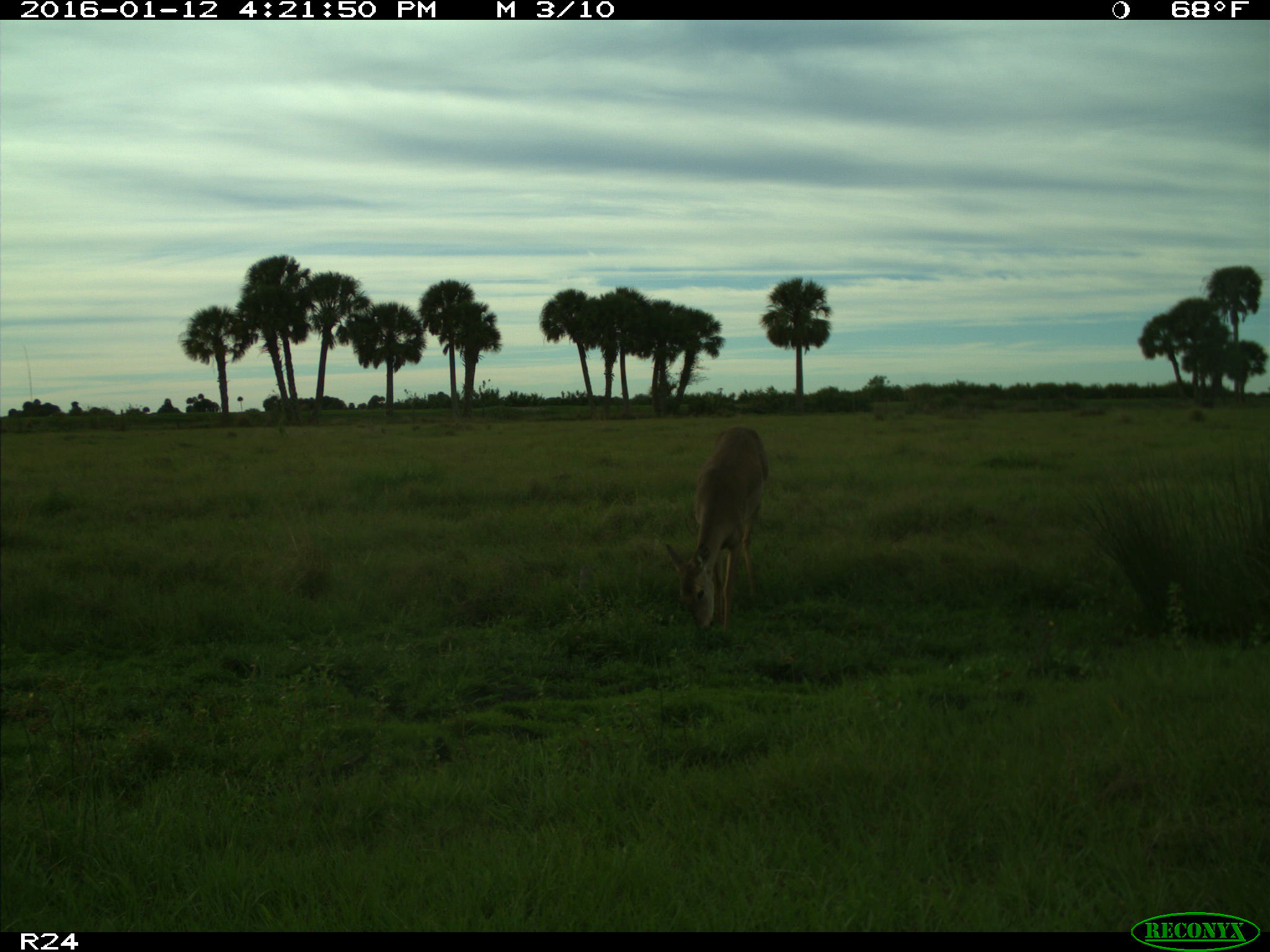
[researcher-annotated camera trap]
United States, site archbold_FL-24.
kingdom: Animalia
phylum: Chordata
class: Mammalia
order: Artiodactyla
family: Cervidae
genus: Odocoileus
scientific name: Odocoileus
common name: deer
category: unidentified deer